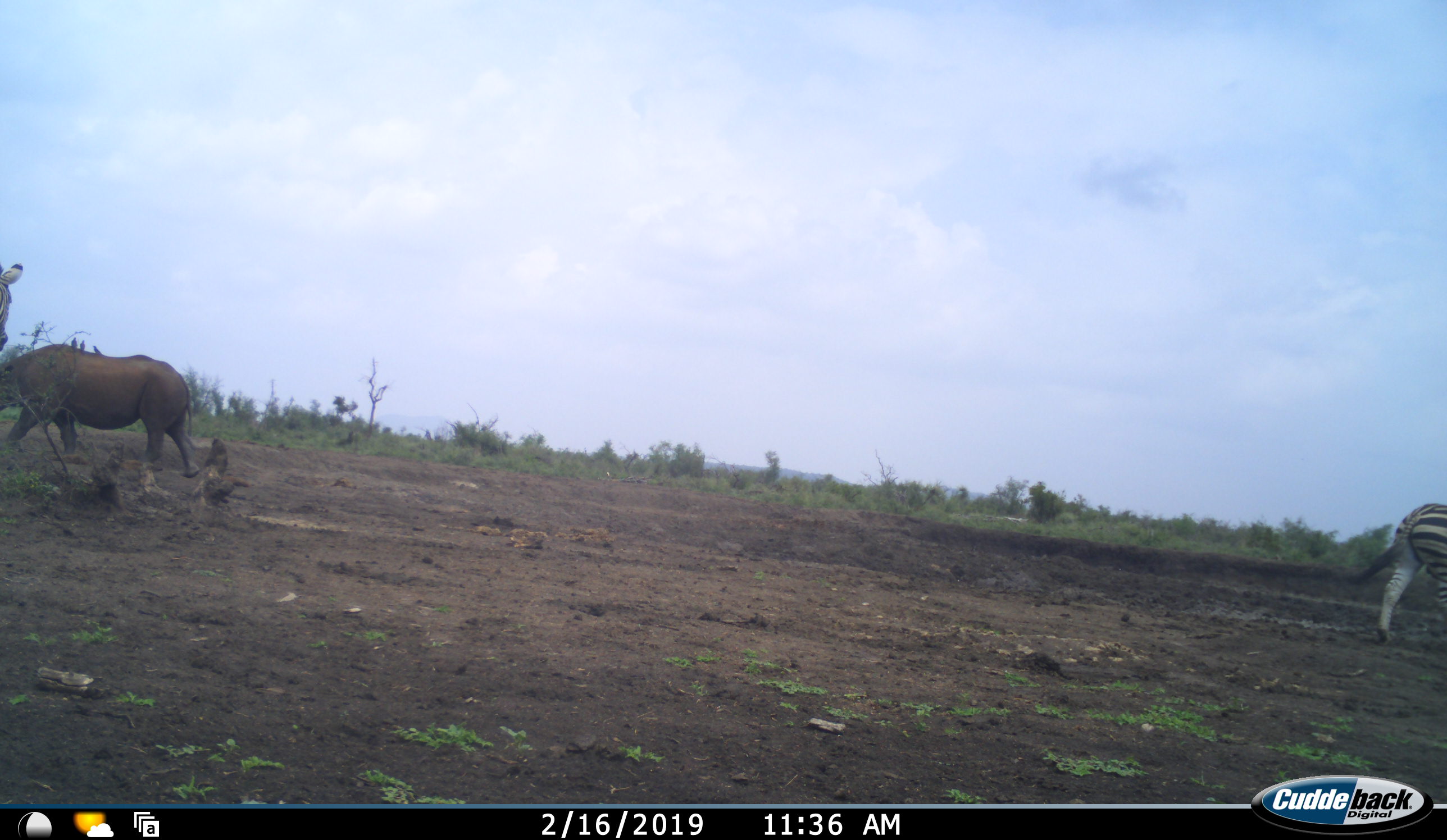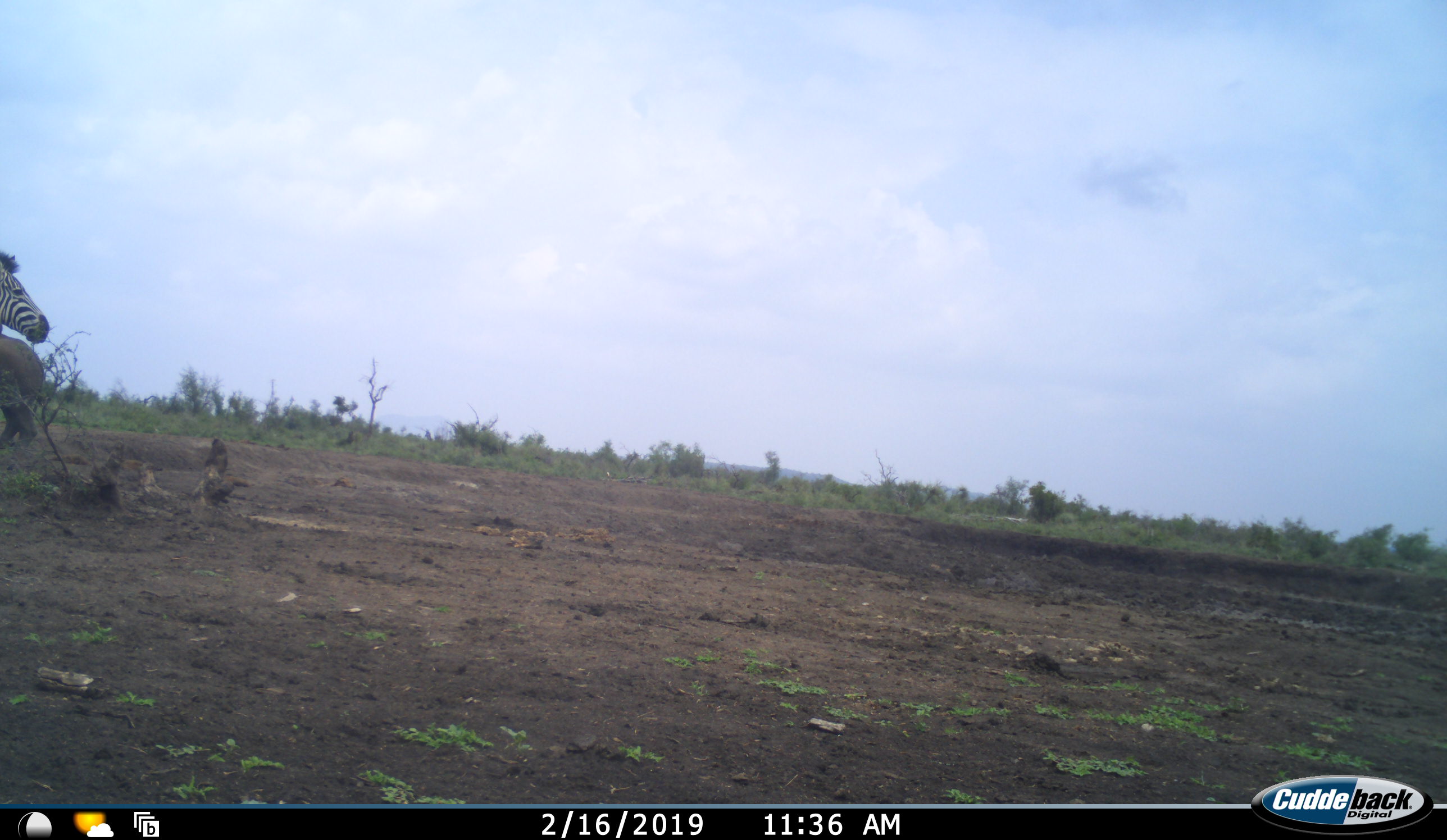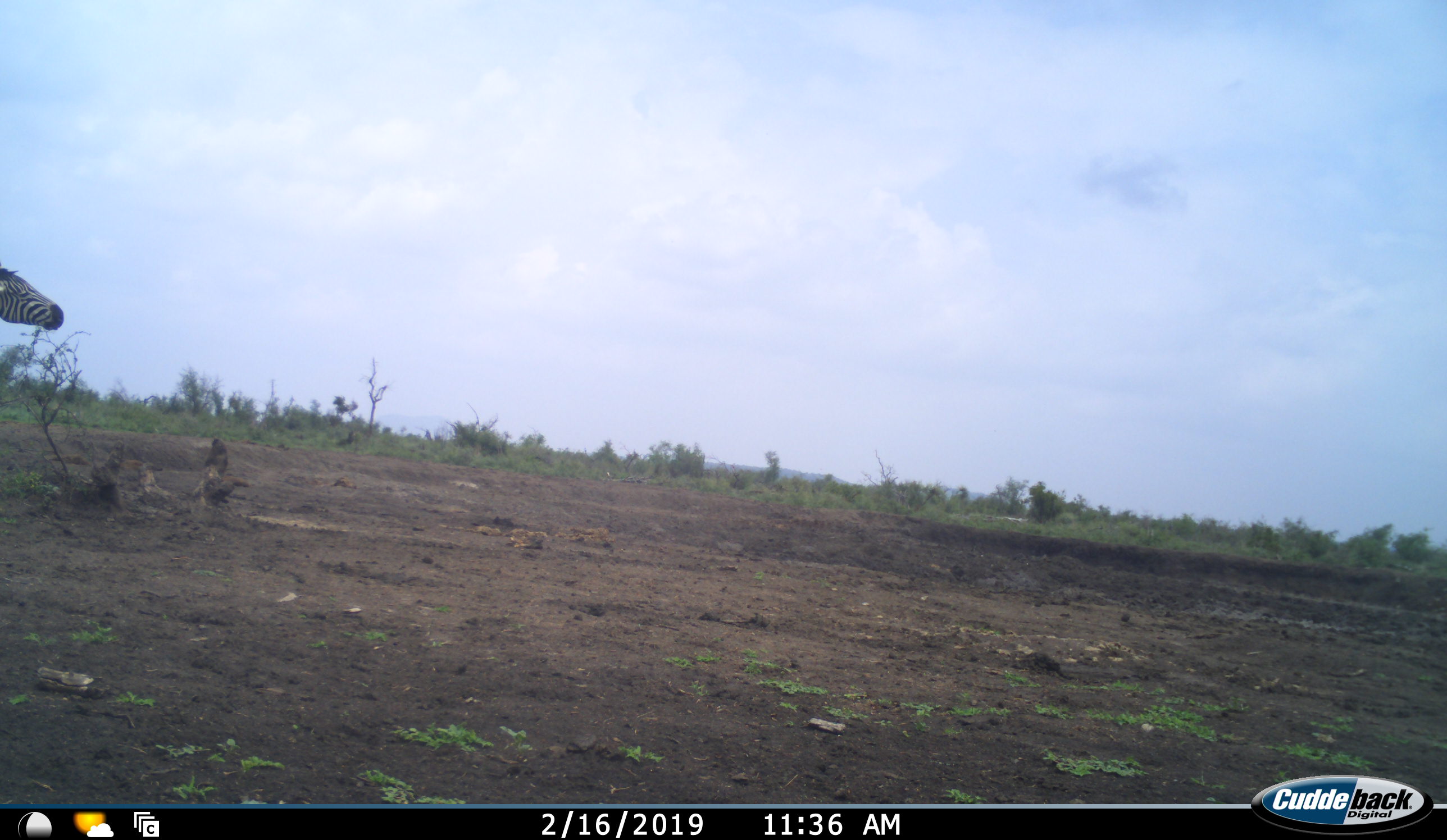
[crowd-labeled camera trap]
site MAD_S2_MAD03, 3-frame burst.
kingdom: Animalia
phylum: Chordata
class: Mammalia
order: Perissodactyla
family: Equidae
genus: Equus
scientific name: Equus quagga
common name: plains zebra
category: zebraplains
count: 2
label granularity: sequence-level